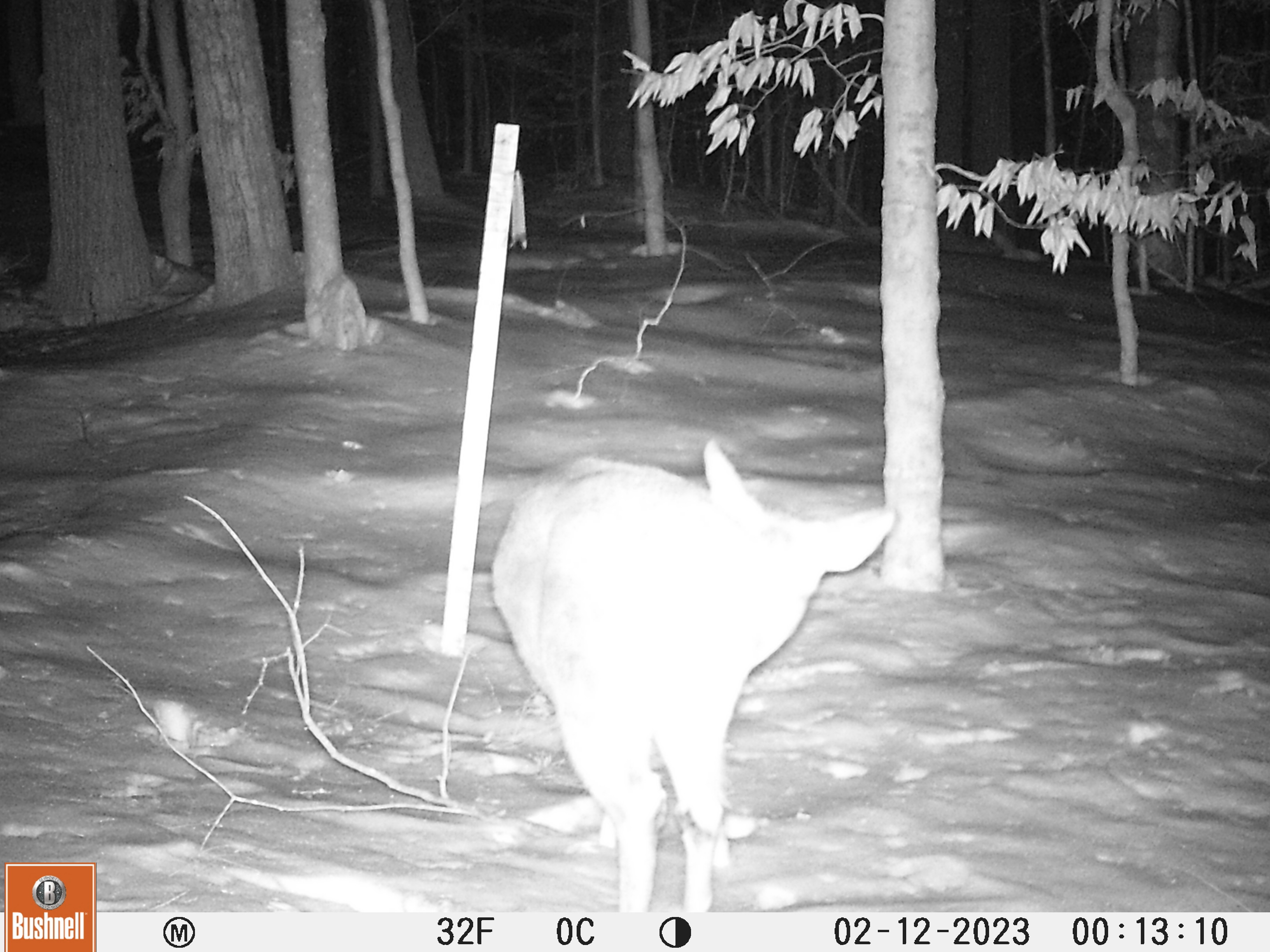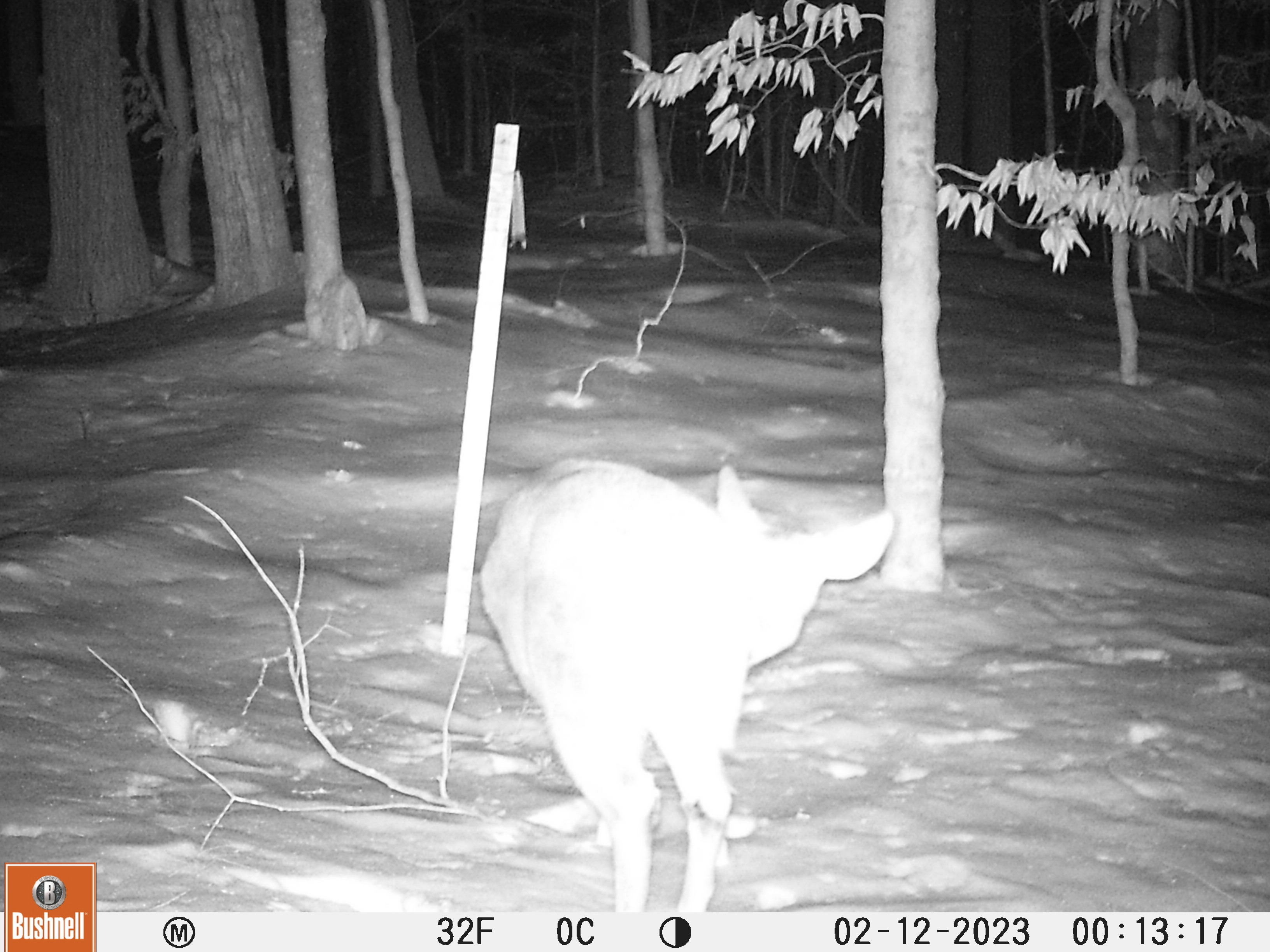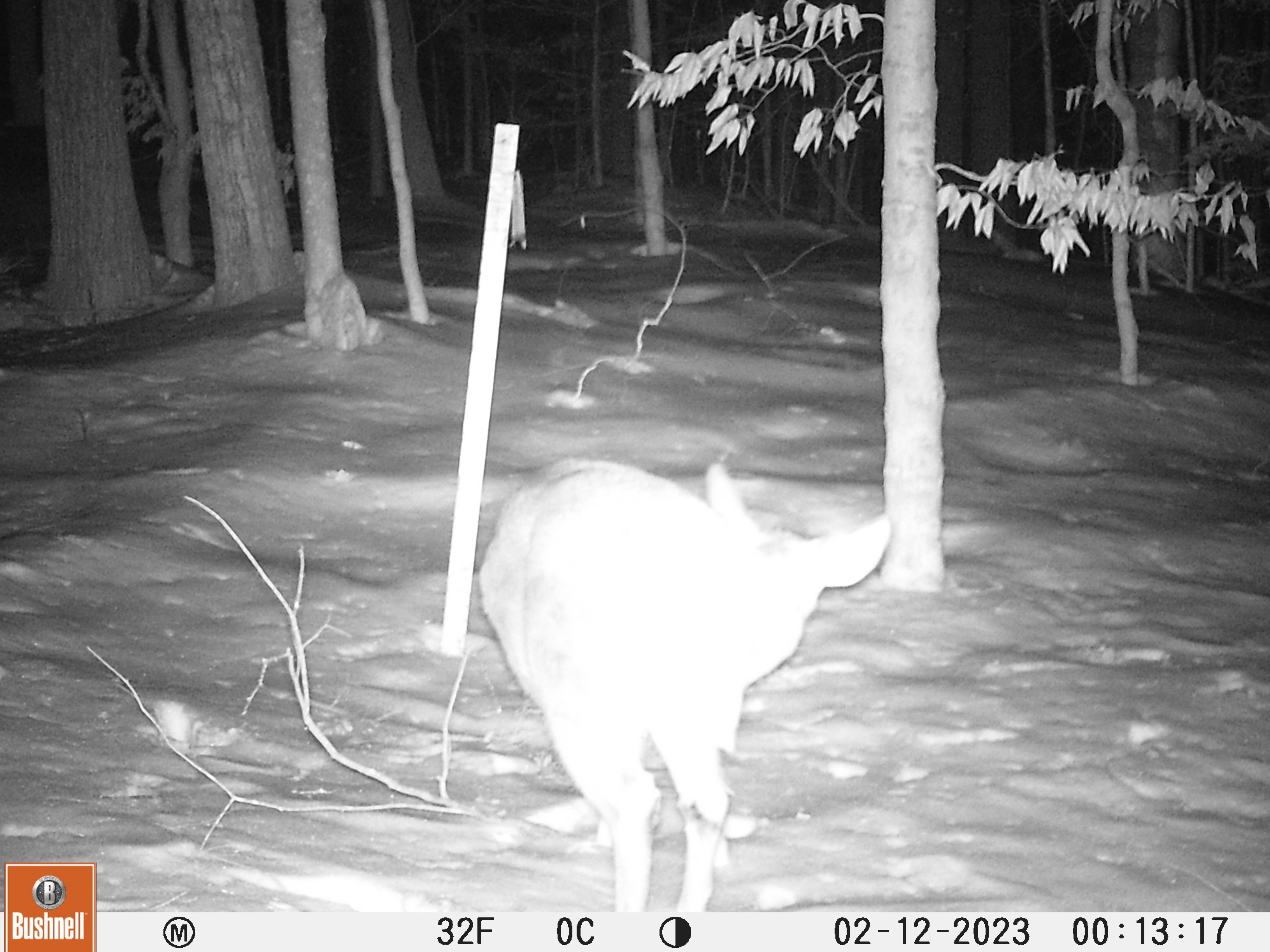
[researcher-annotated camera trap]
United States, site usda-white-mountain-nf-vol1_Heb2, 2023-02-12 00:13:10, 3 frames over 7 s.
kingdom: Animalia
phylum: Chordata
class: Mammalia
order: Artiodactyla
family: Cervidae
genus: Odocoileus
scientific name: Odocoileus virginianus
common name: white-tailed deer